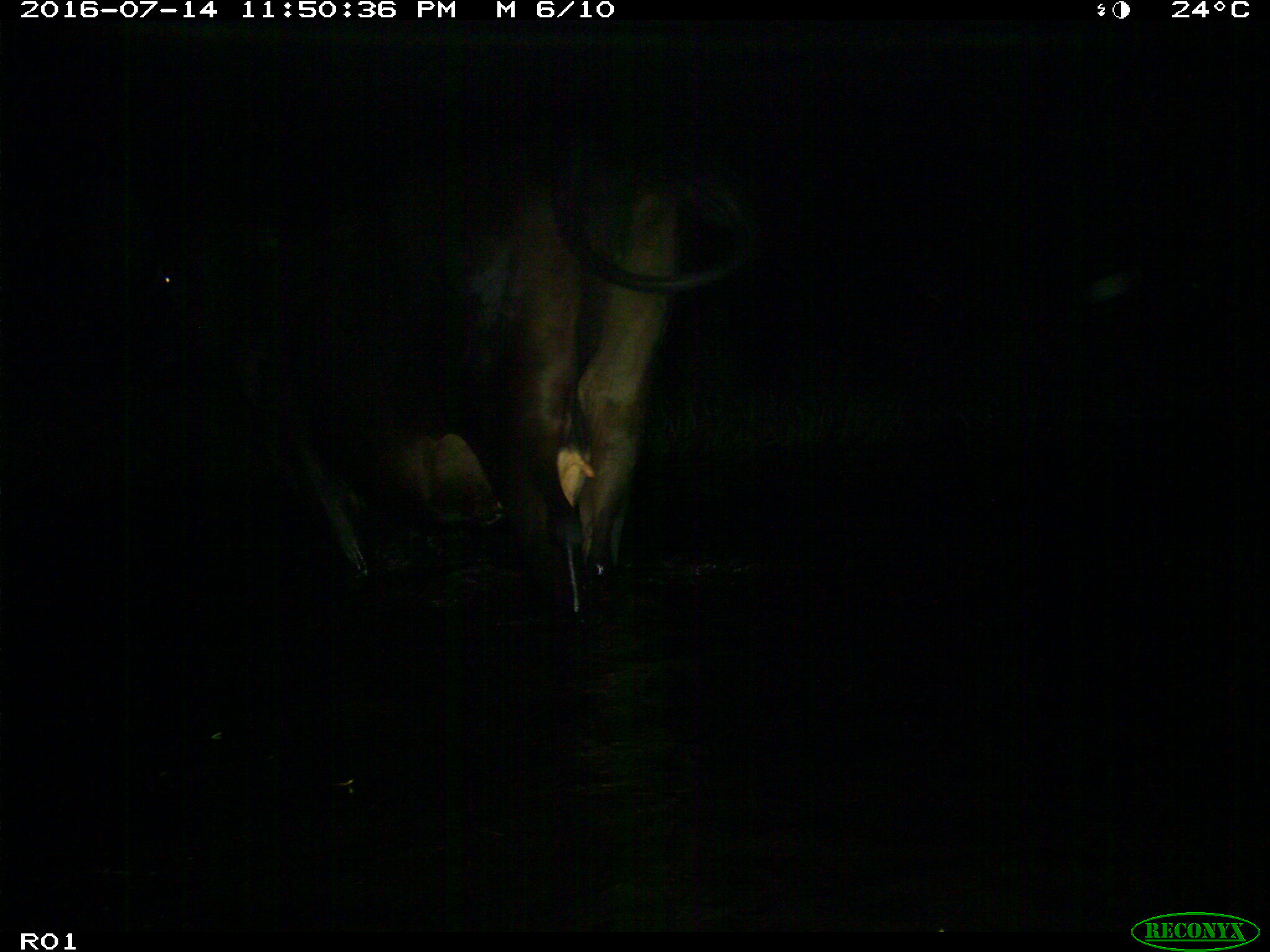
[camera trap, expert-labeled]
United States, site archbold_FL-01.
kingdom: Animalia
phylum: Chordata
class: Mammalia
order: Artiodactyla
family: Bovidae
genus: Bos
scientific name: Bos taurus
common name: domestic cow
Bos taurus (domestic cow).